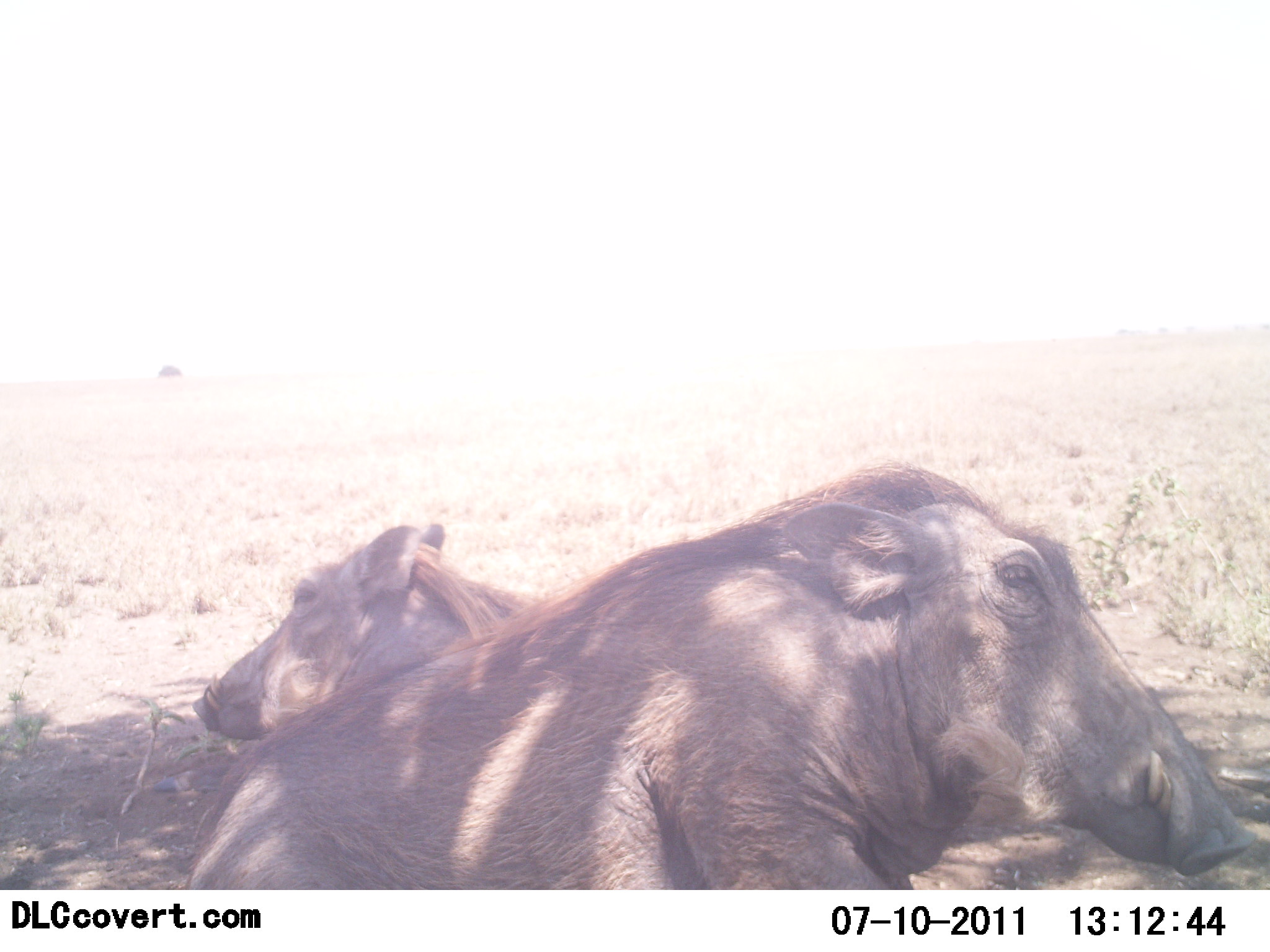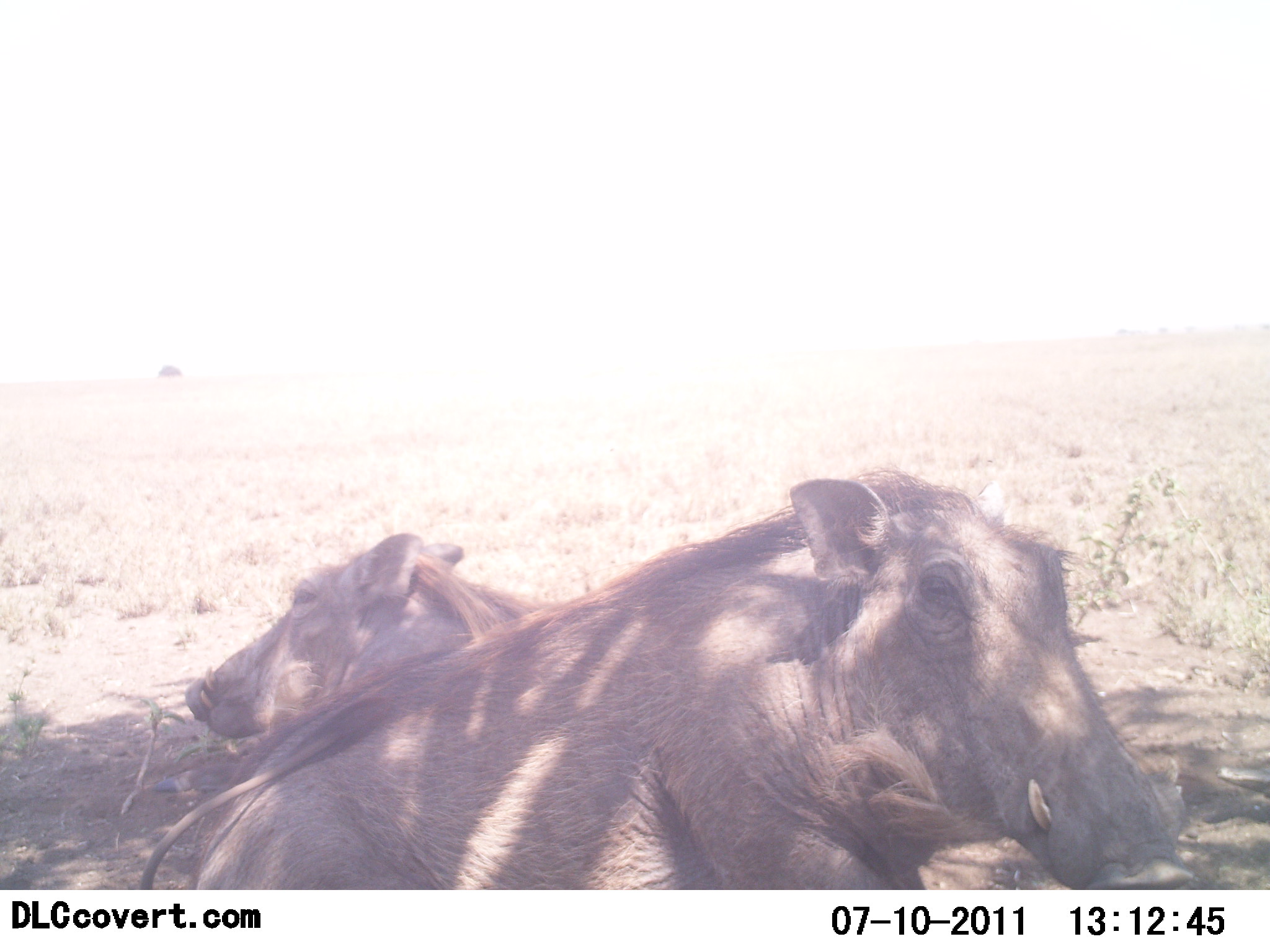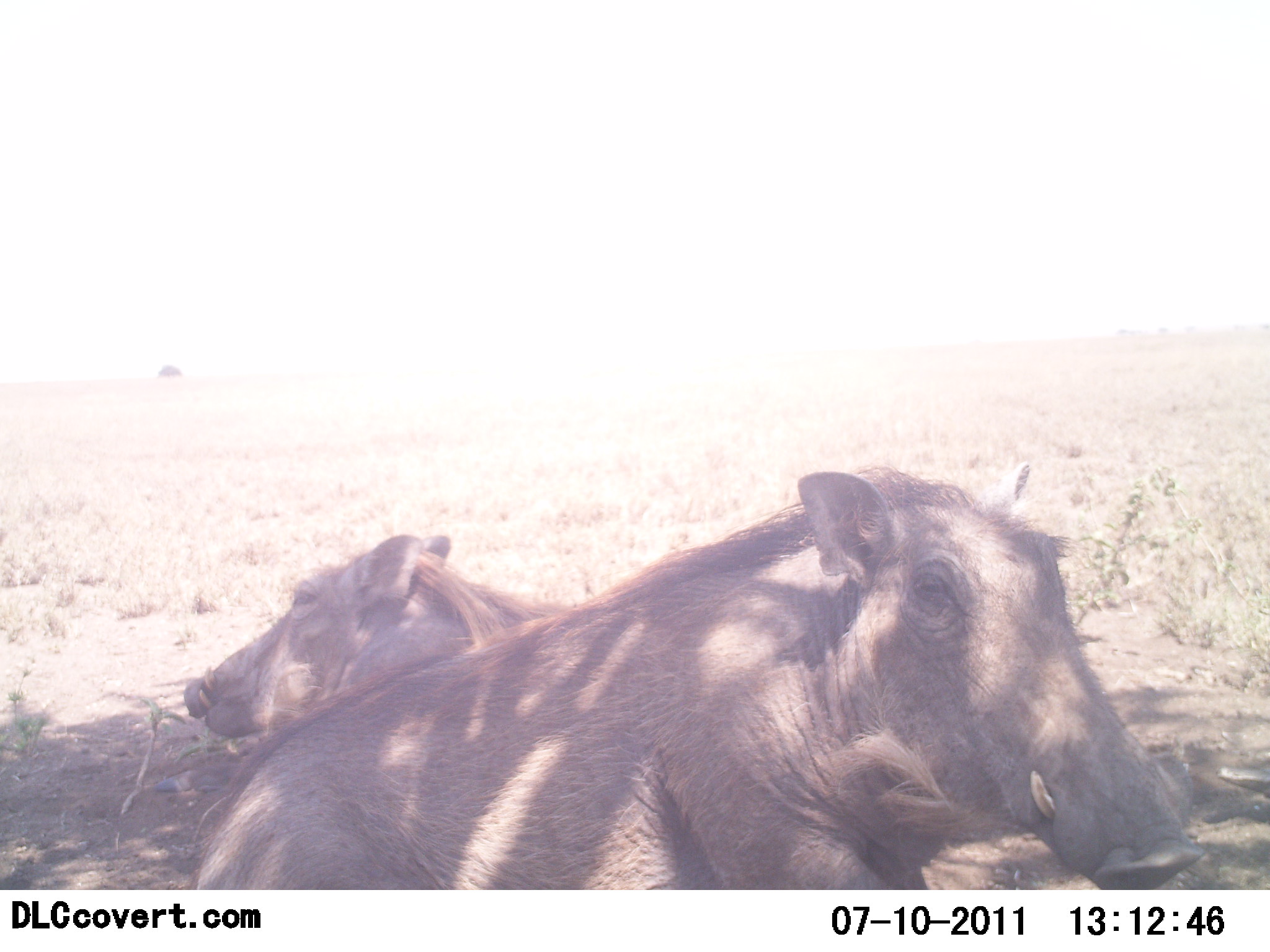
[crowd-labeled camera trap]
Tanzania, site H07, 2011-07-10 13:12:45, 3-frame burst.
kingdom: Animalia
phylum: Chordata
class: Mammalia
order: Artiodactyla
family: Suidae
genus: Phacochoerus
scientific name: Phacochoerus africanus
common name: warthog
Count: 2.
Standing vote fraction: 8%.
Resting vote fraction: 85%.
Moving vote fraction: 0%.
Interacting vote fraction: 0%.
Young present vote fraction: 0%.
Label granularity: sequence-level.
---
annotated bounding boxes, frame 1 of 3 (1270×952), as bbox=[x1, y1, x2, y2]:
animal: bbox=[175, 457, 1250, 889]; bbox=[192, 515, 550, 748]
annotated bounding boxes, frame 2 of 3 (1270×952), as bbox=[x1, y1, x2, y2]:
animal: bbox=[137, 464, 1190, 892]; bbox=[187, 522, 566, 745]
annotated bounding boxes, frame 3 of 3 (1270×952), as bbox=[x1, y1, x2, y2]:
animal: bbox=[176, 467, 1205, 892]; bbox=[187, 519, 583, 748]